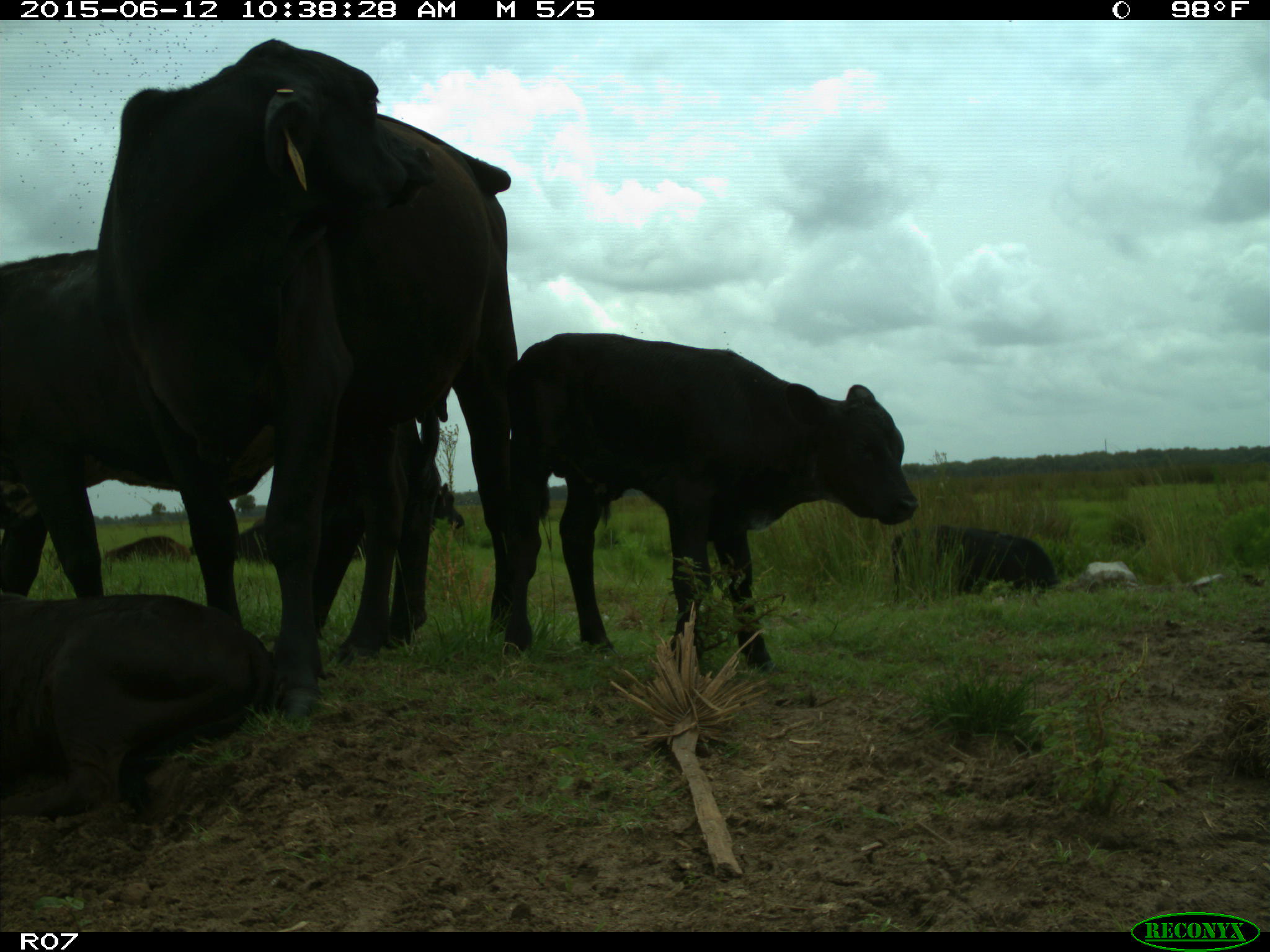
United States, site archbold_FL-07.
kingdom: Animalia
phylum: Chordata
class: Mammalia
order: Artiodactyla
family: Bovidae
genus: Bos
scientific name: Bos taurus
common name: domestic cow